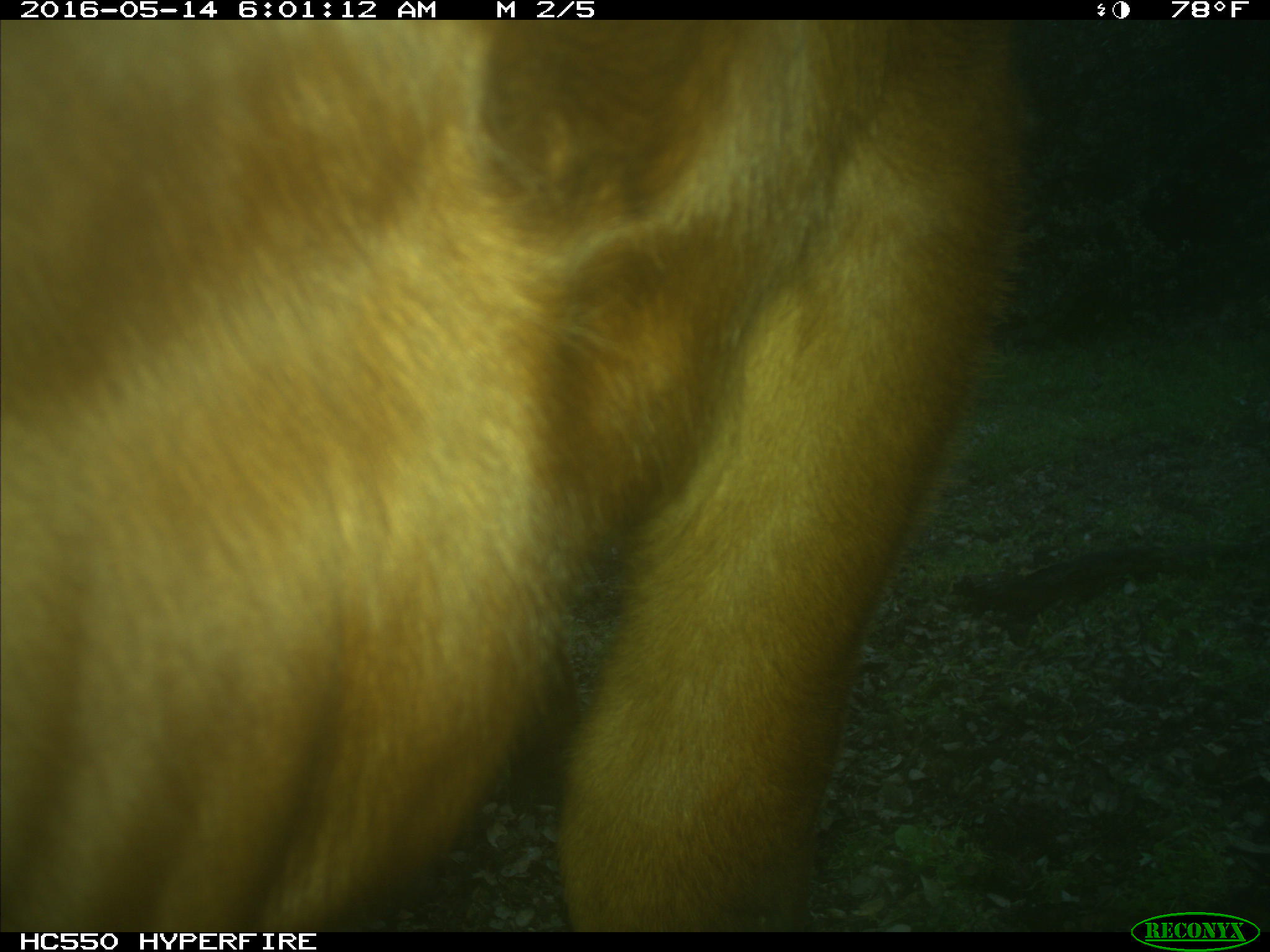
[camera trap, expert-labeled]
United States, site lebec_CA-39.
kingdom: Animalia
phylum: Chordata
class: Mammalia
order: Artiodactyla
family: Bovidae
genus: Bos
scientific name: Bos taurus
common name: domestic cow